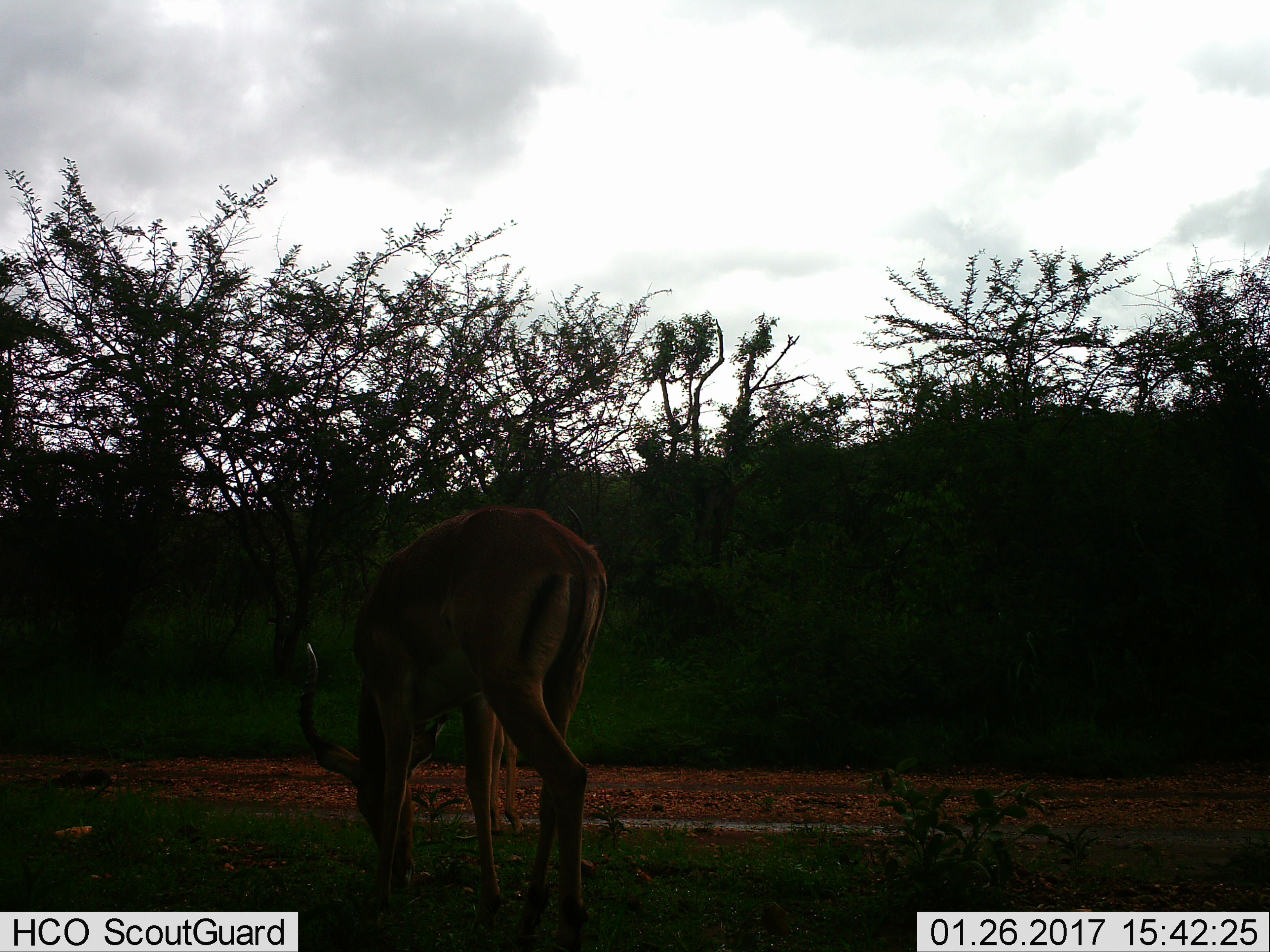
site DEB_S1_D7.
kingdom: Animalia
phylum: Chordata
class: Mammalia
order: Artiodactyla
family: Bovidae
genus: Aepyceros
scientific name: Aepyceros melampus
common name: impala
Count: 1.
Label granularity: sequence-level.